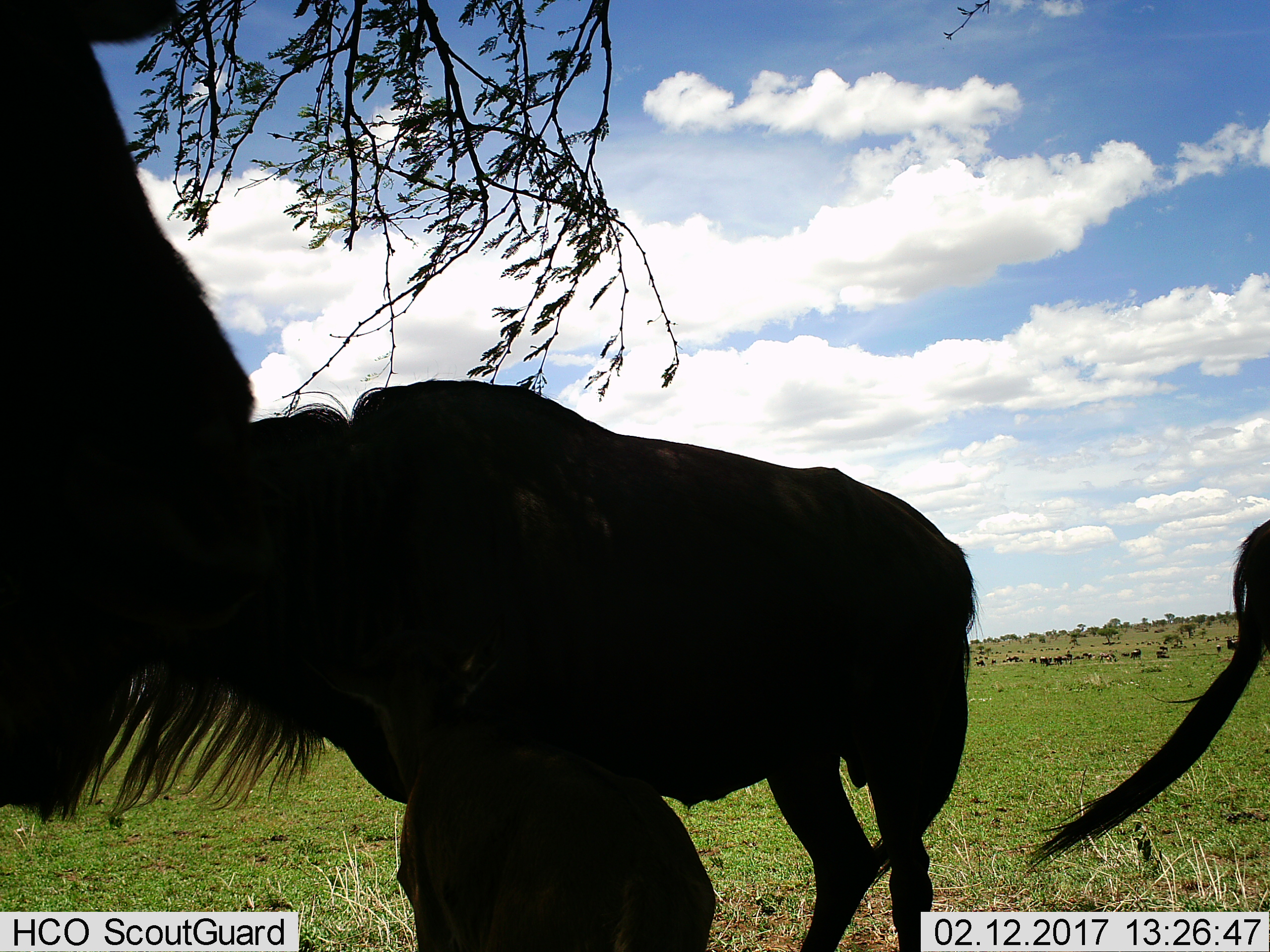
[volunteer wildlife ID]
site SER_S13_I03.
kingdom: Animalia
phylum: Chordata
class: Mammalia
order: Artiodactyla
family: Bovidae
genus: Connochaetes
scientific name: Connochaetes taurinus taurinus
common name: blue wildebeest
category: wildebeestblue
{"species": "wildebeestblue (blue wildebeest) (Connochaetes taurinus taurinus)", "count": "11-50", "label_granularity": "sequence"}